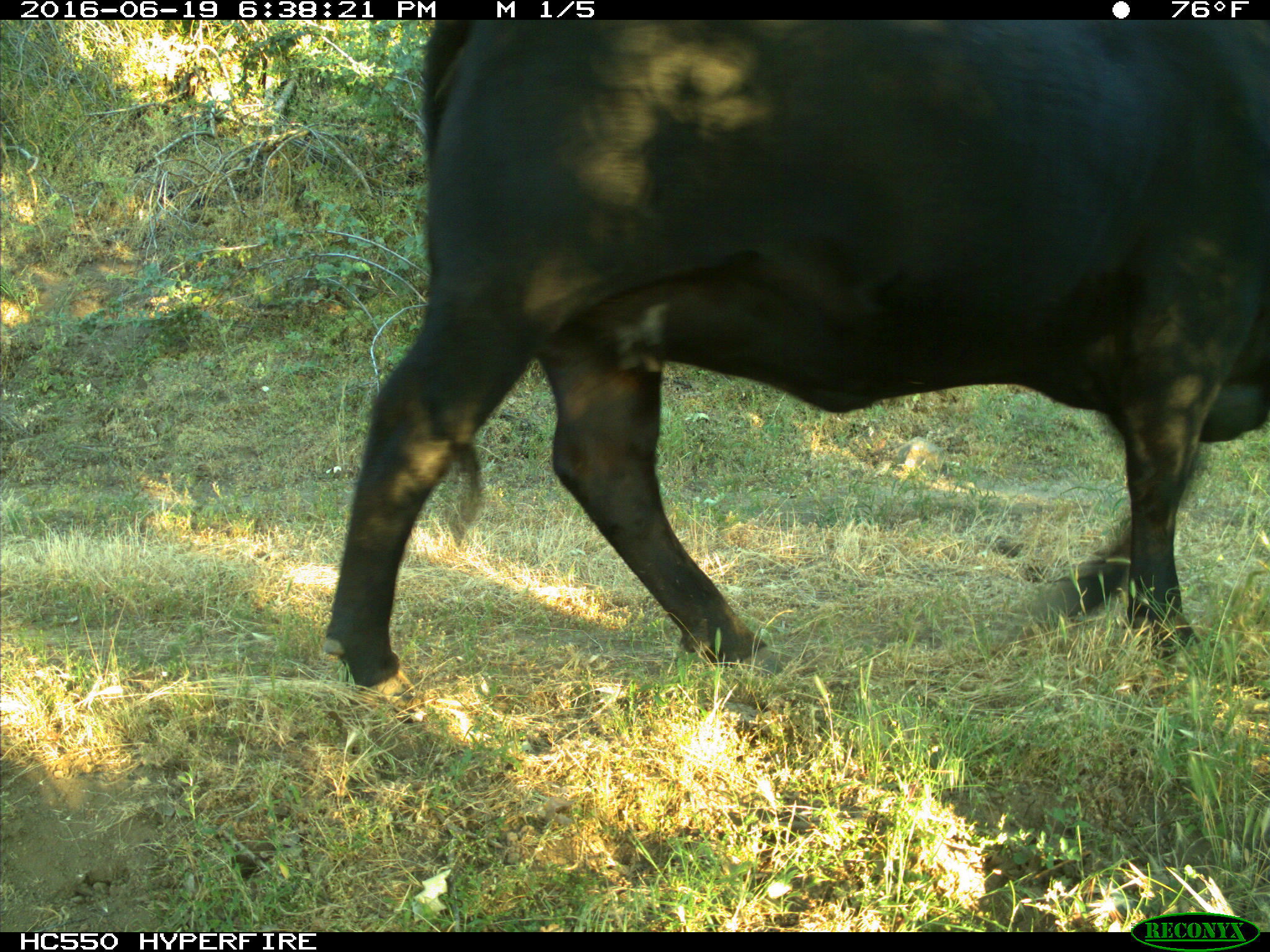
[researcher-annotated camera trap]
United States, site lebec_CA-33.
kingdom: Animalia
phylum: Chordata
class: Mammalia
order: Artiodactyla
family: Bovidae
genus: Bos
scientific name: Bos taurus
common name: domestic cow